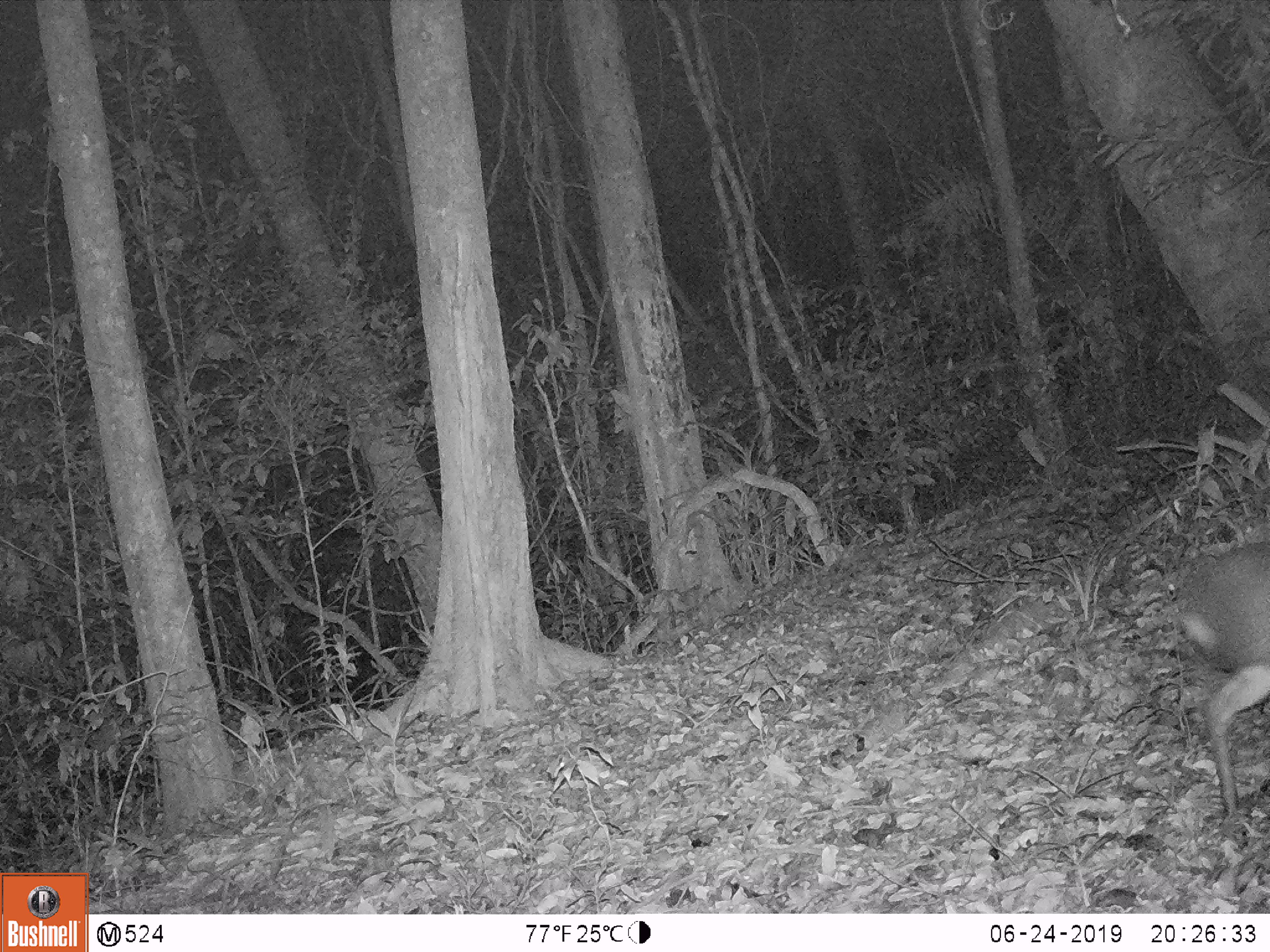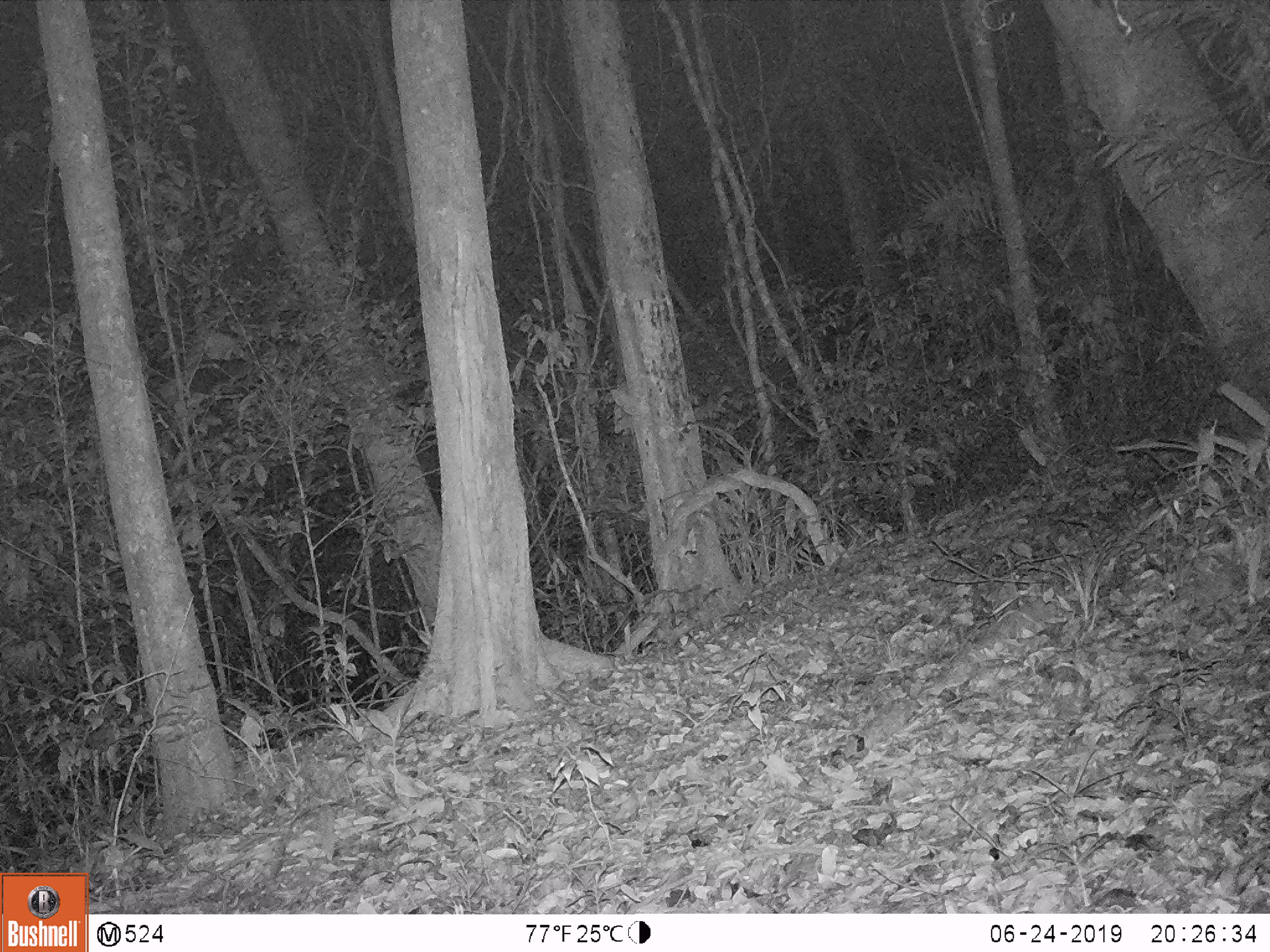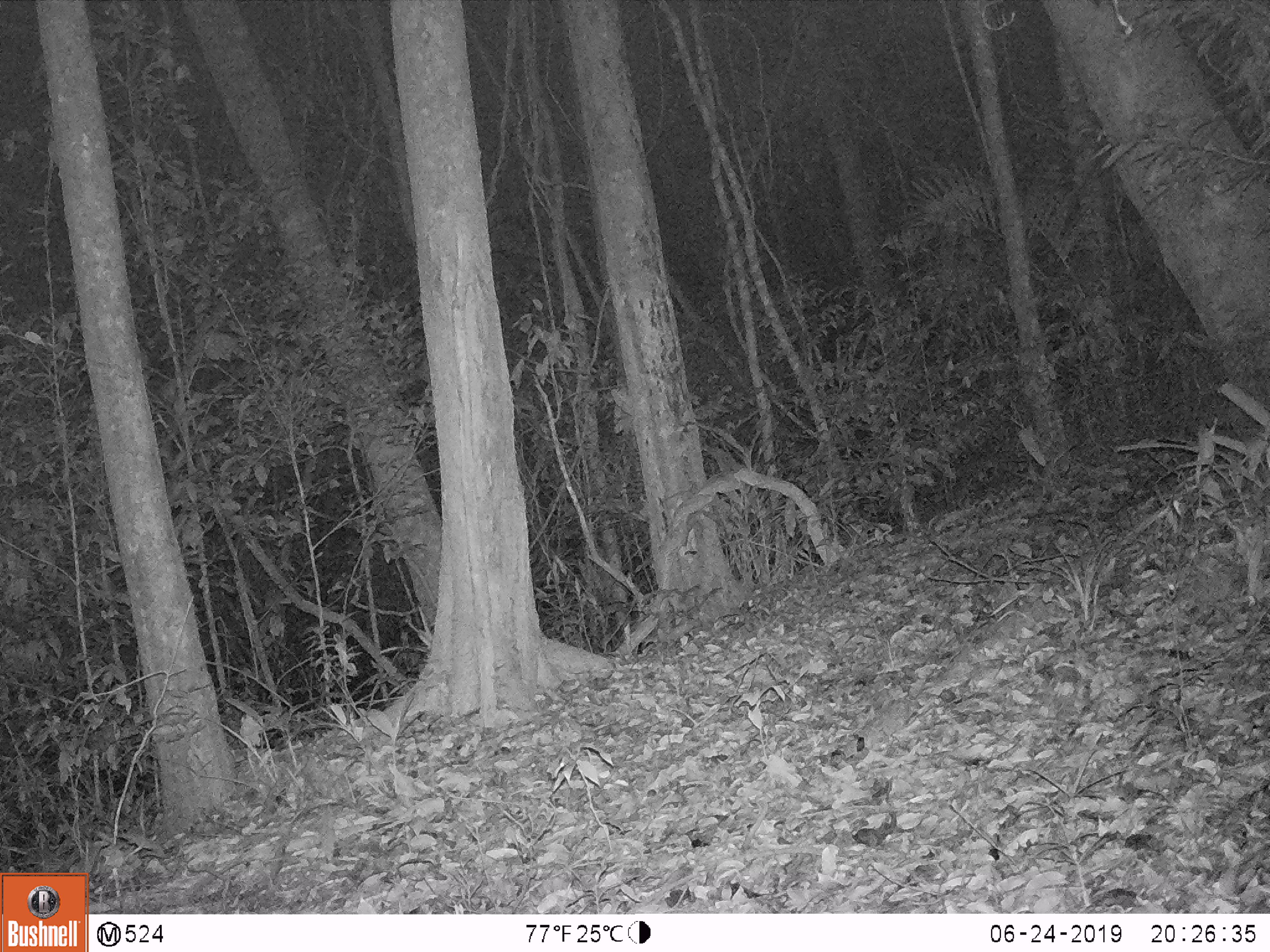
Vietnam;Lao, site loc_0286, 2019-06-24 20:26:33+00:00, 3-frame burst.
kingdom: Animalia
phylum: Chordata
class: Mammalia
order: Artiodactyla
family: Cervidae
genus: Muntiacus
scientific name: Muntiacus rooseveltorum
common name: roosevelt's muntjac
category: roosevelts muntjac group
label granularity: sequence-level